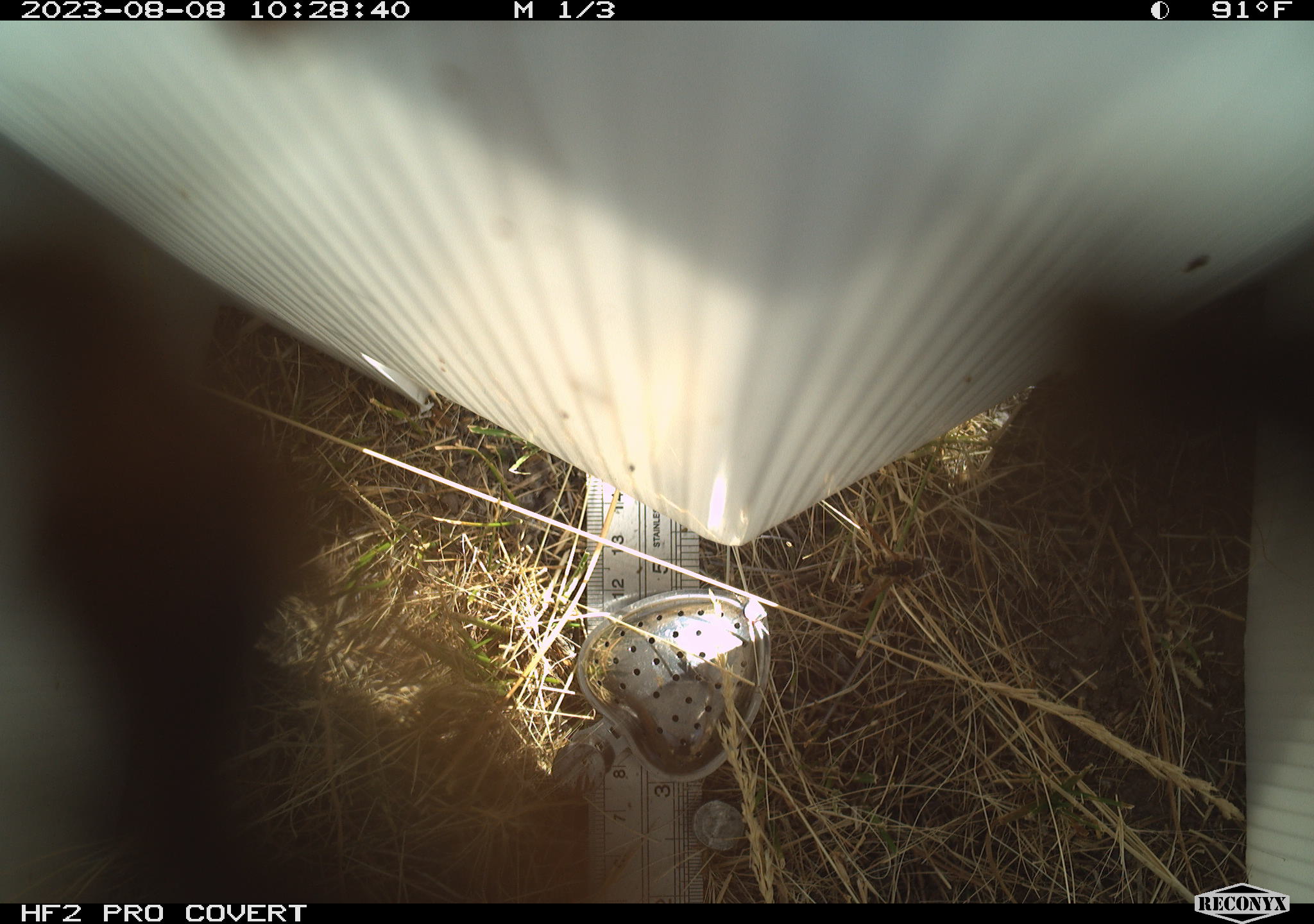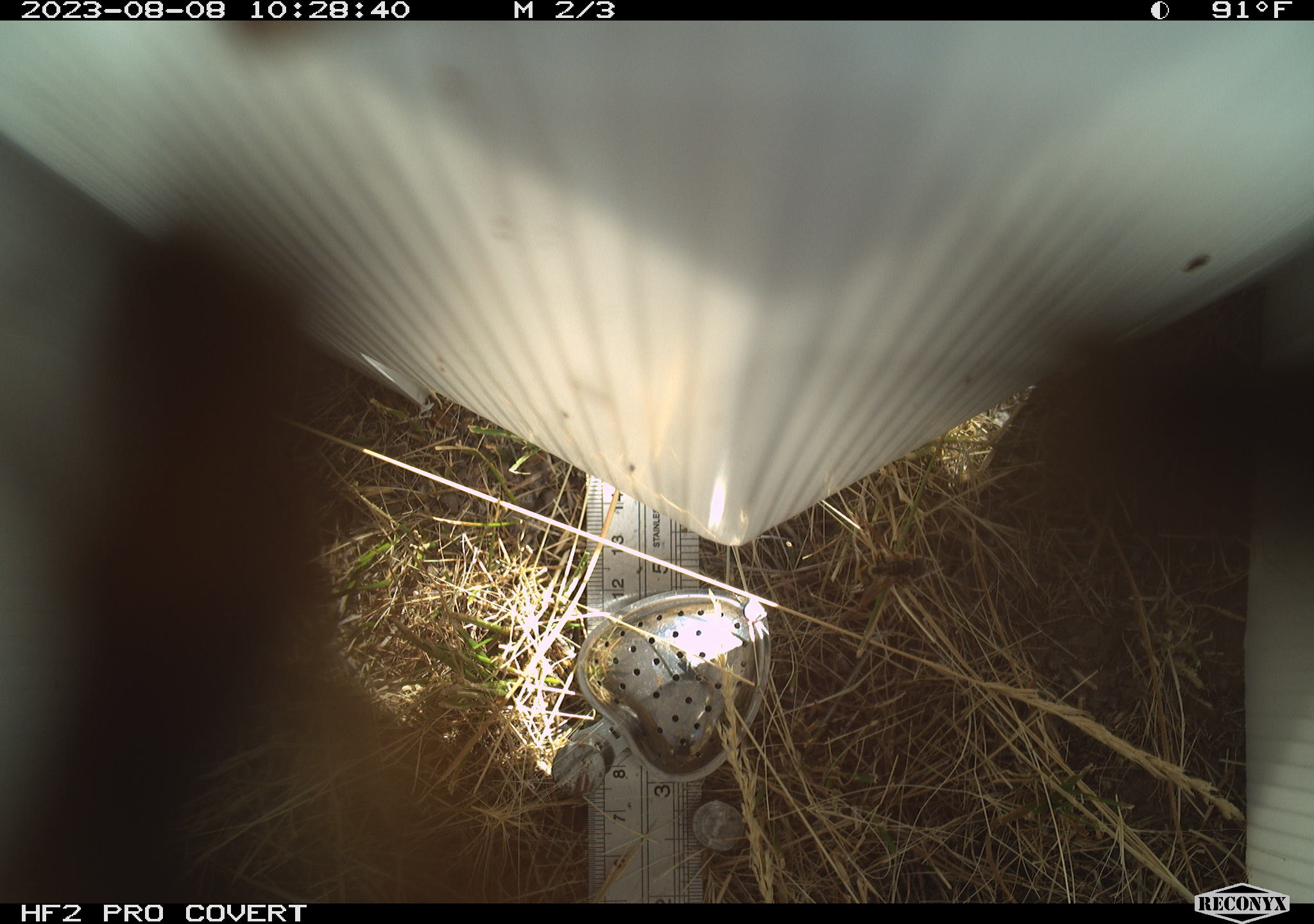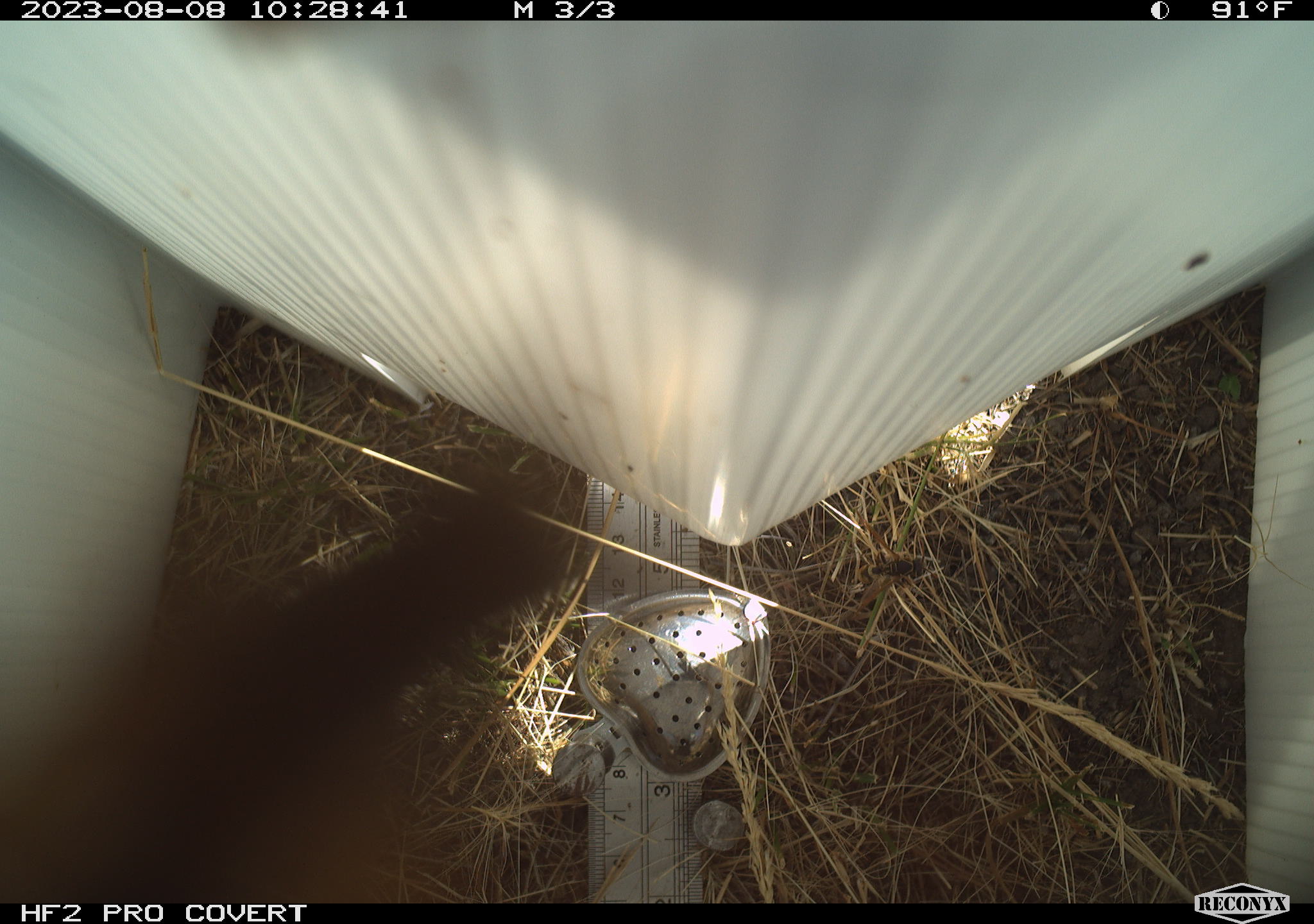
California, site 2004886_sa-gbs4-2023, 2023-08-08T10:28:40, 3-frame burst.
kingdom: Animalia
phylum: Arthropoda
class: Insecta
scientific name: Insecta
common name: insect